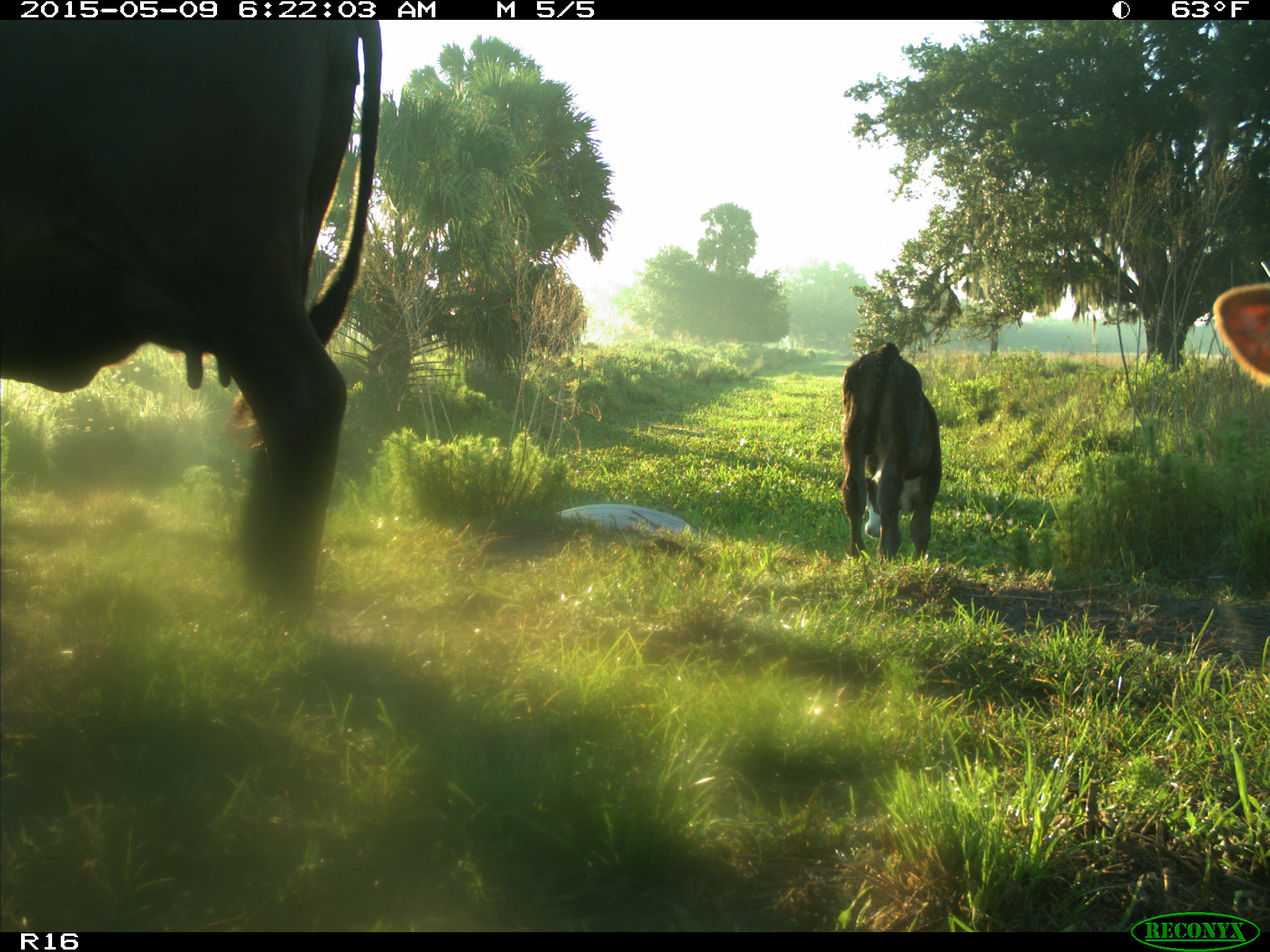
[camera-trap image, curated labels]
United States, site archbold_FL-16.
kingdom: Animalia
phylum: Chordata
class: Mammalia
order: Artiodactyla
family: Bovidae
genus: Bos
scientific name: Bos taurus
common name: domestic cow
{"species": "Bos taurus (domestic cow)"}